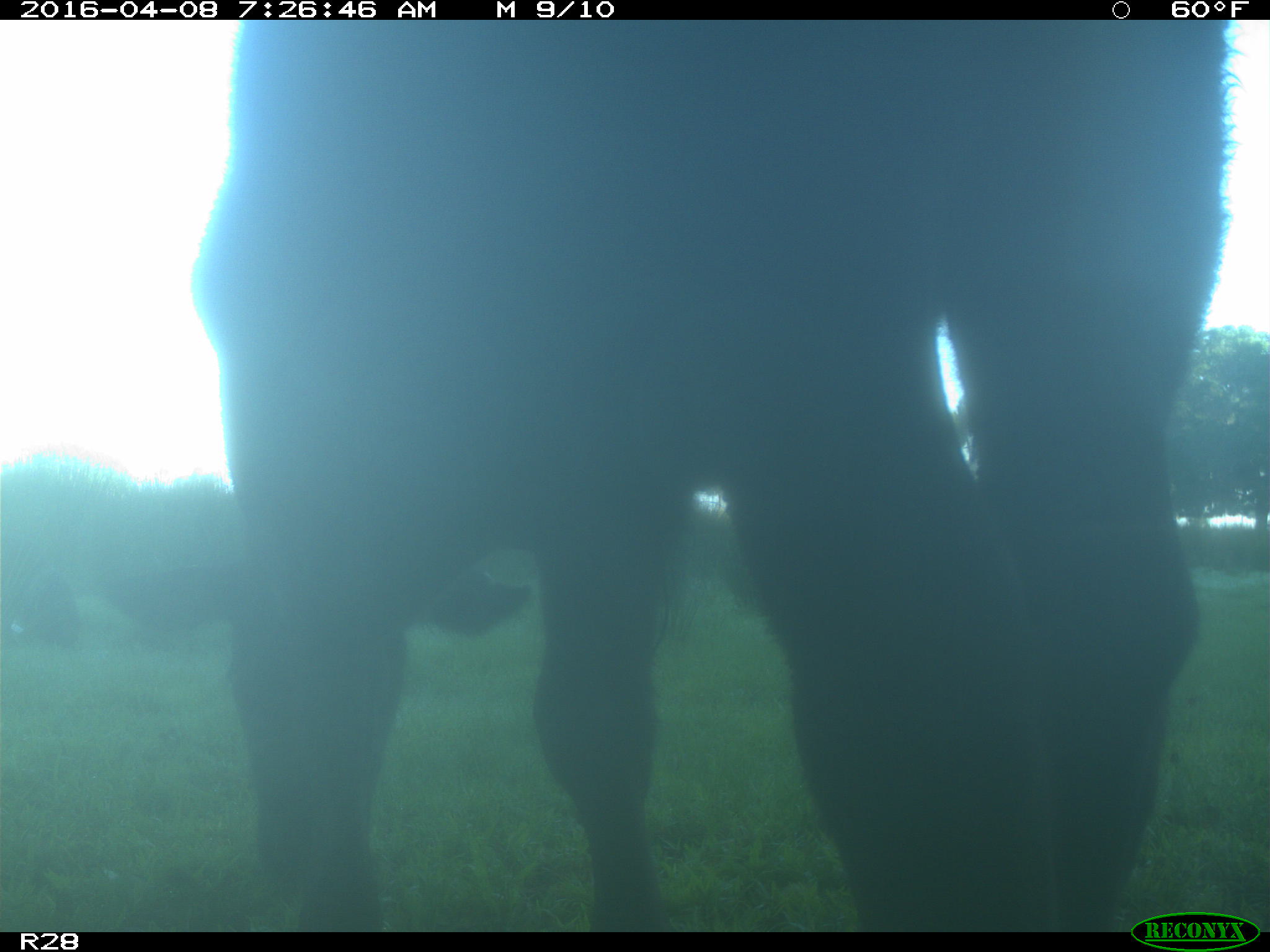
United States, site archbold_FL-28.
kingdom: Animalia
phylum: Chordata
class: Mammalia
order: Artiodactyla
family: Bovidae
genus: Bos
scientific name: Bos taurus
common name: domestic cow